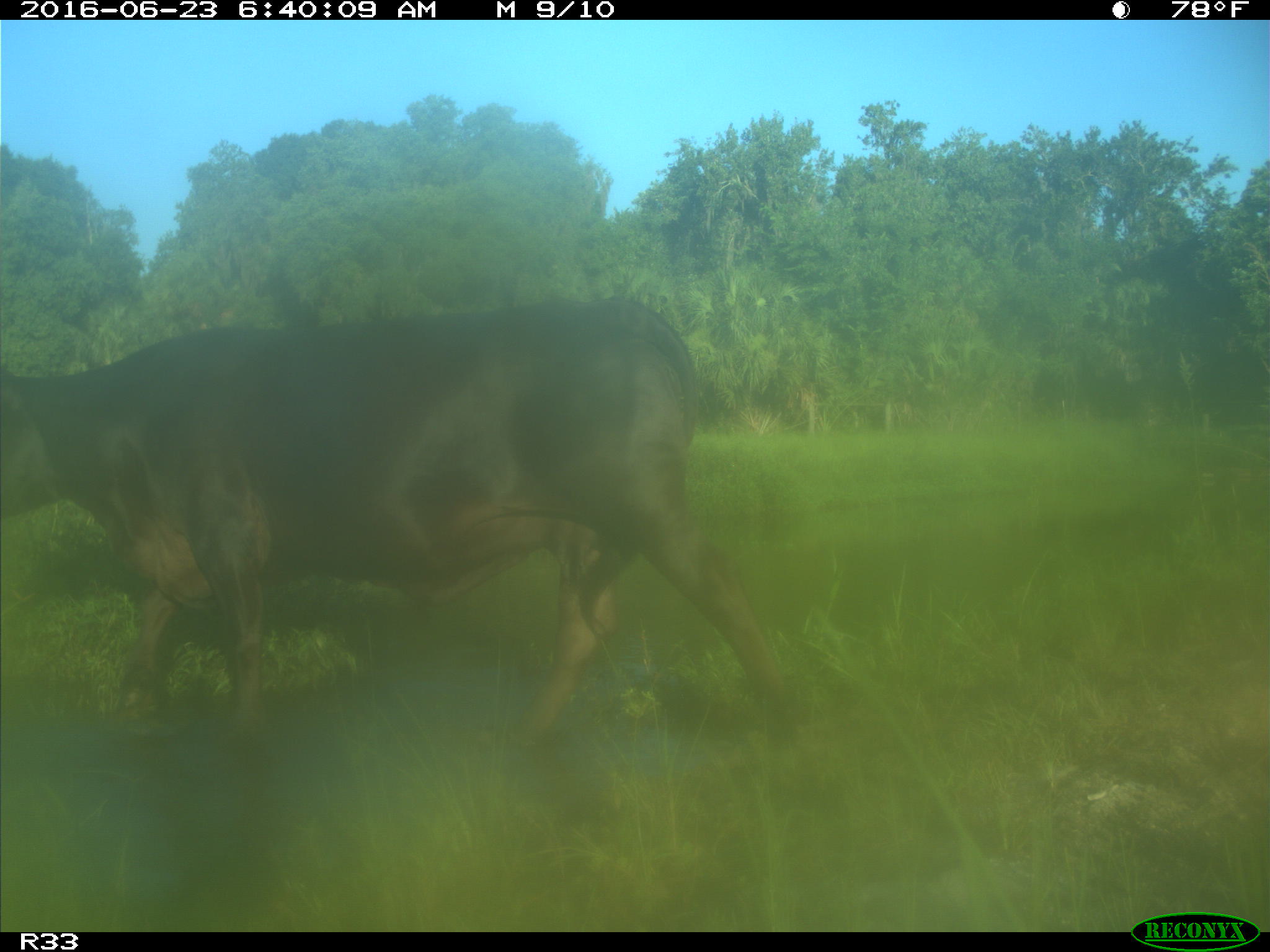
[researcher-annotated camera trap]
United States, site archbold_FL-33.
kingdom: Animalia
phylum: Chordata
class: Mammalia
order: Artiodactyla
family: Bovidae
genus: Bos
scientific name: Bos taurus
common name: domestic cow